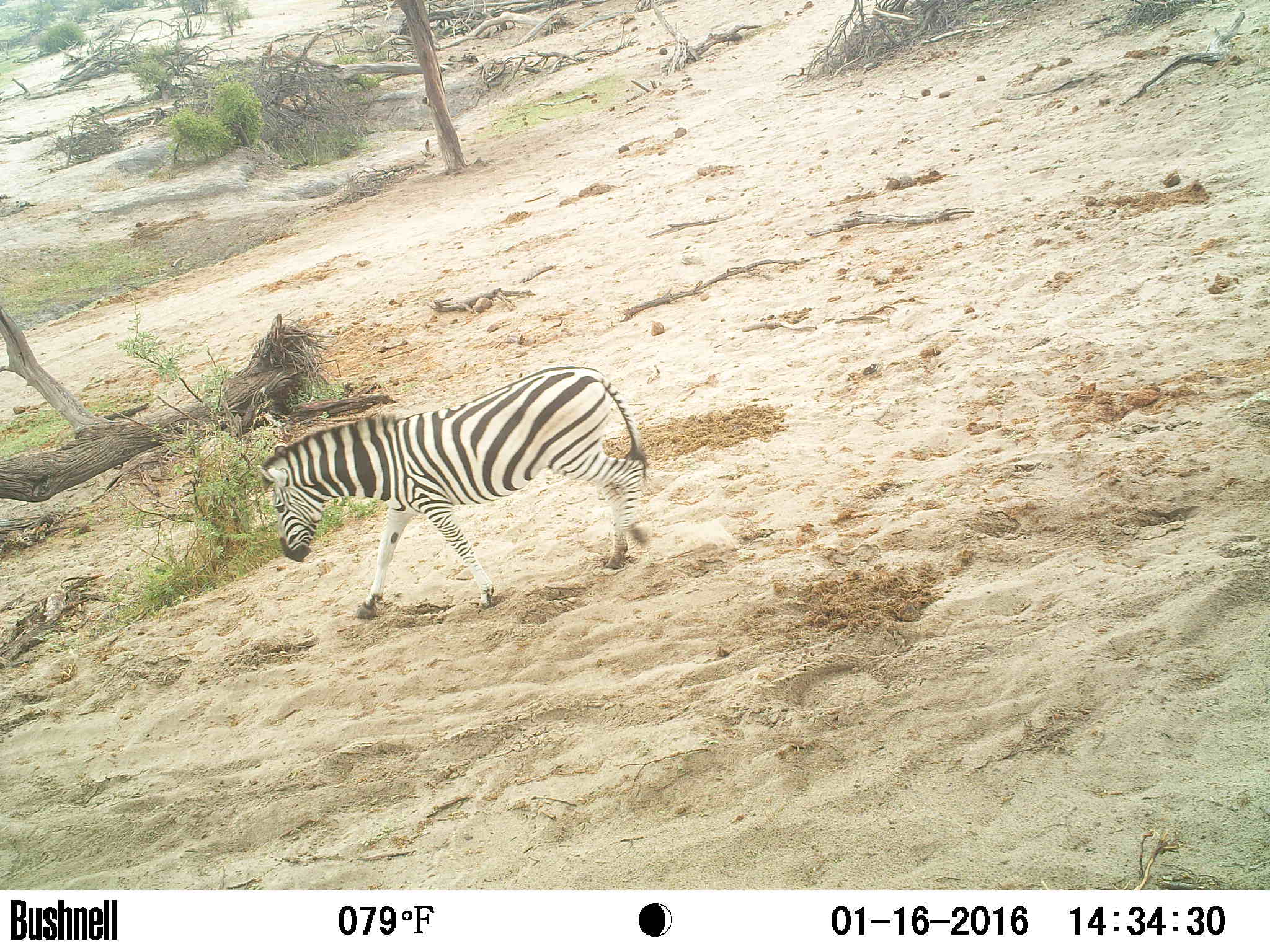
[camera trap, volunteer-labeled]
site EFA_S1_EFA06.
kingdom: Animalia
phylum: Chordata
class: Mammalia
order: Perissodactyla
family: Equidae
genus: Equus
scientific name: Equus quagga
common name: plains zebra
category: zebraplains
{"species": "zebraplains (plains zebra) (Equus quagga)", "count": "1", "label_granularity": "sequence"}